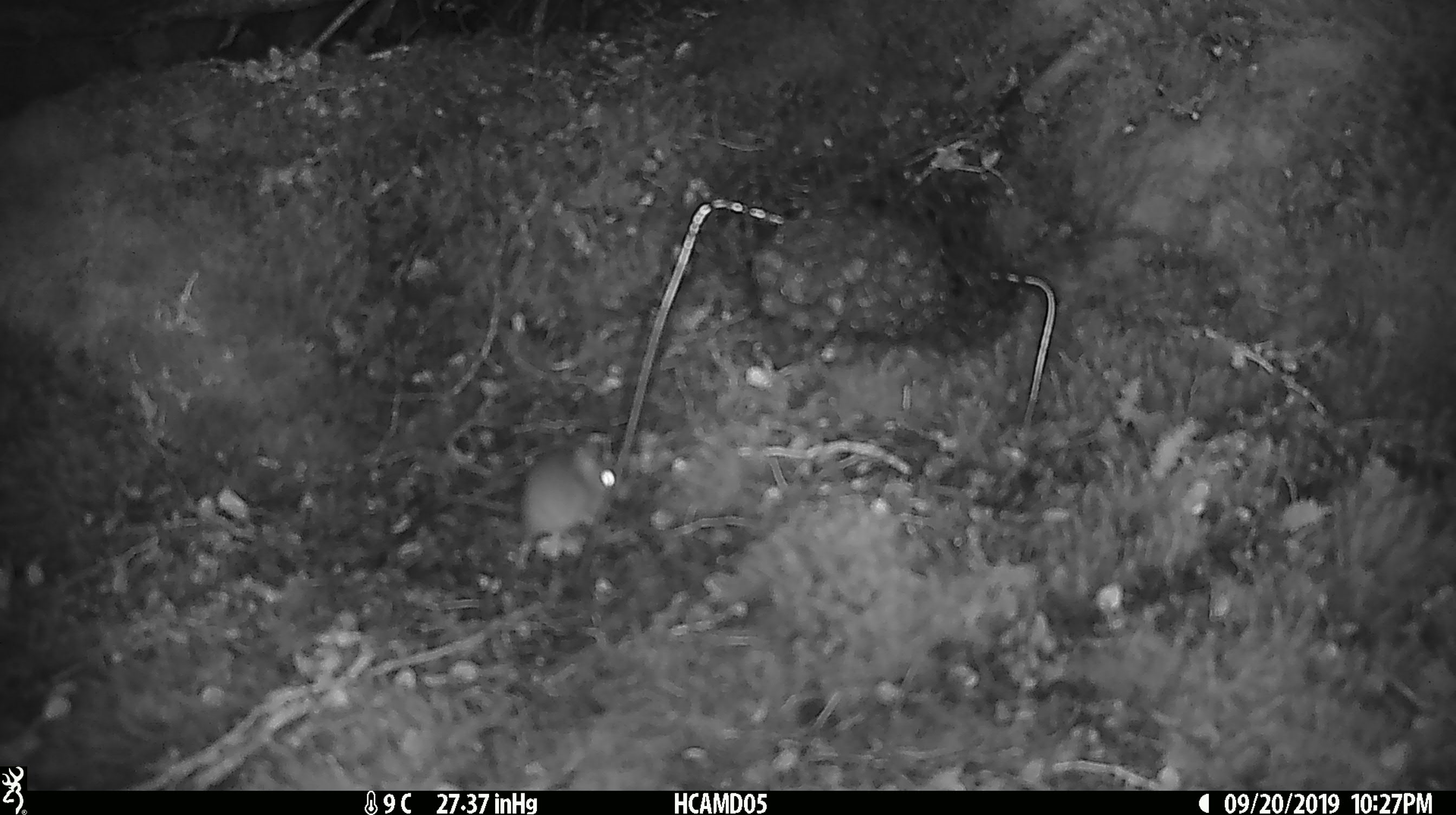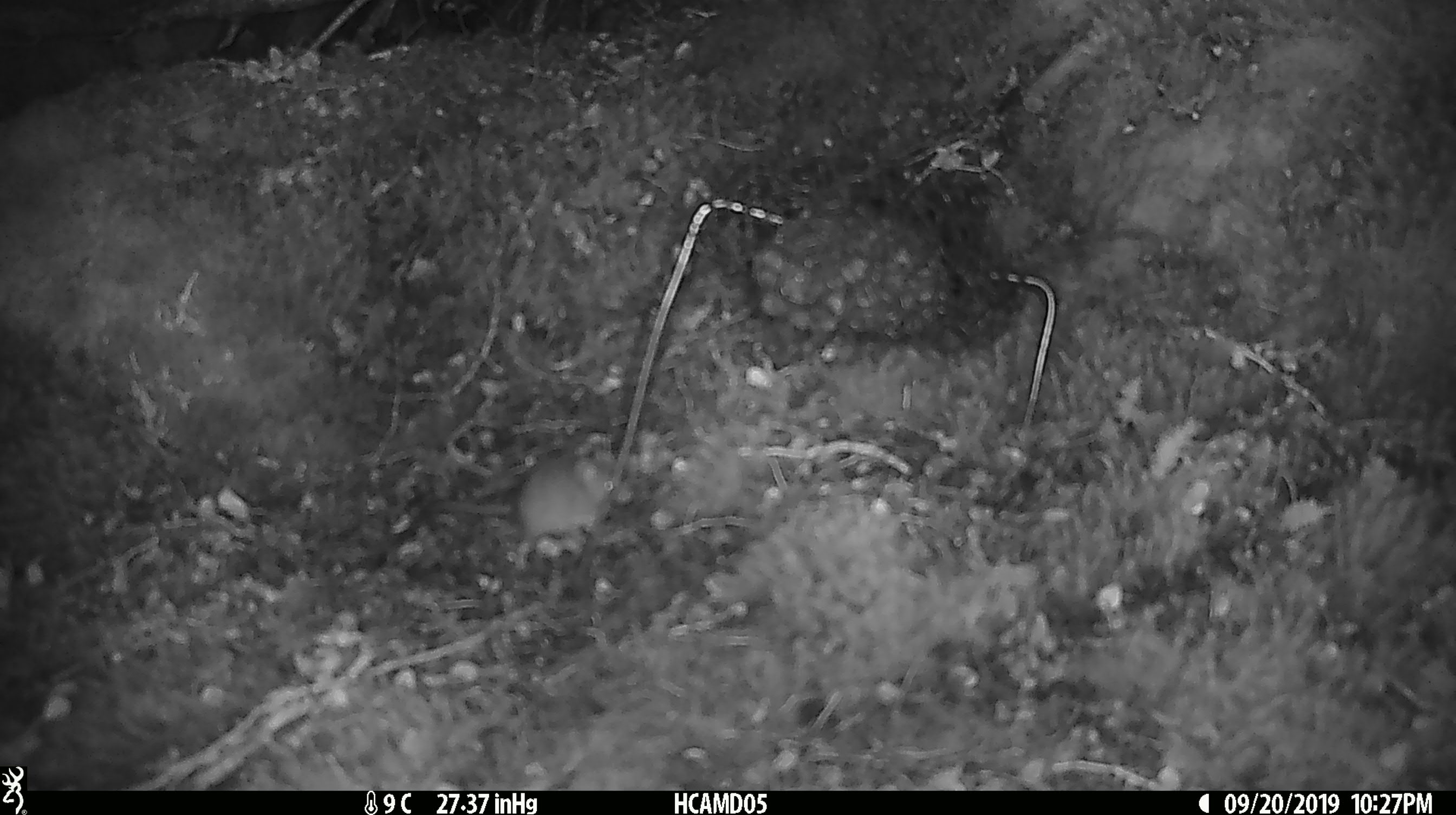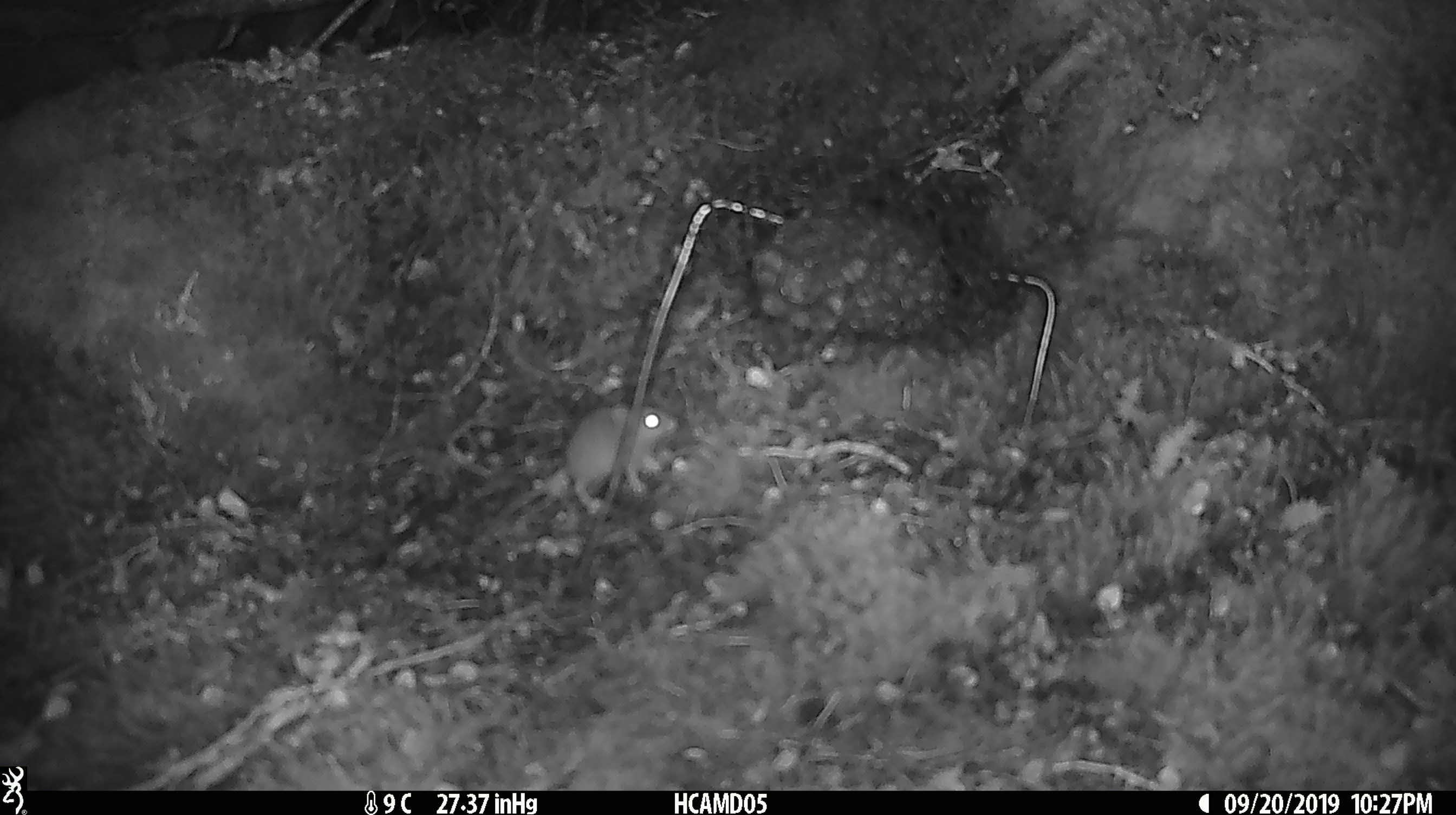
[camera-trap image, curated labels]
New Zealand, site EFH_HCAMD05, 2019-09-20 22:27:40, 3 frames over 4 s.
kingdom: Animalia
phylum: Chordata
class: Mammalia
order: Rodentia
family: Muridae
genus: Mus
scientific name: Mus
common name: mouse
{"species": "mouse (Mus)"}